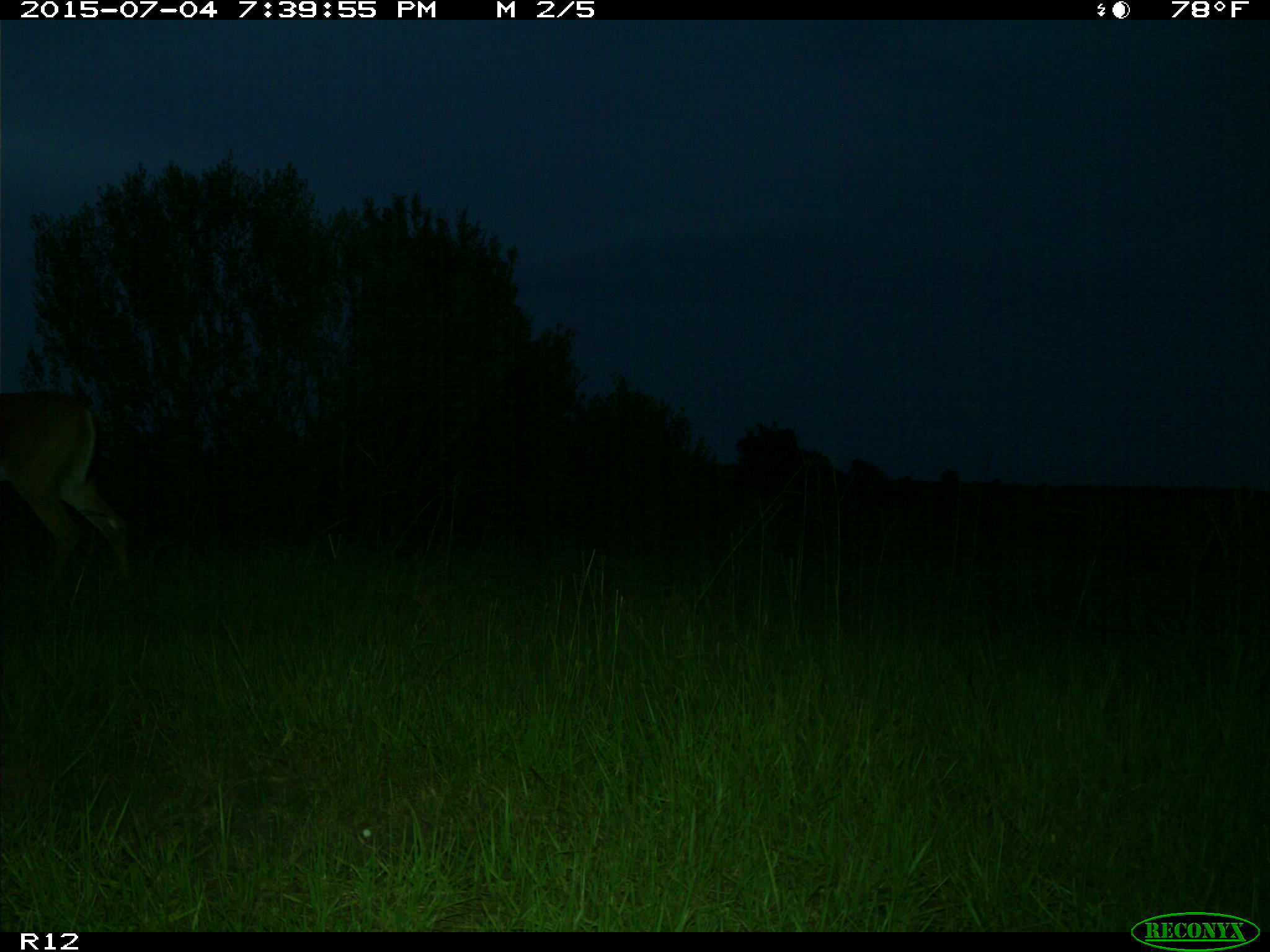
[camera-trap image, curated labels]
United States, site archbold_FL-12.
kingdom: Animalia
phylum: Chordata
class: Mammalia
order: Artiodactyla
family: Cervidae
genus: Odocoileus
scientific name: Odocoileus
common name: deer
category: unidentified deer